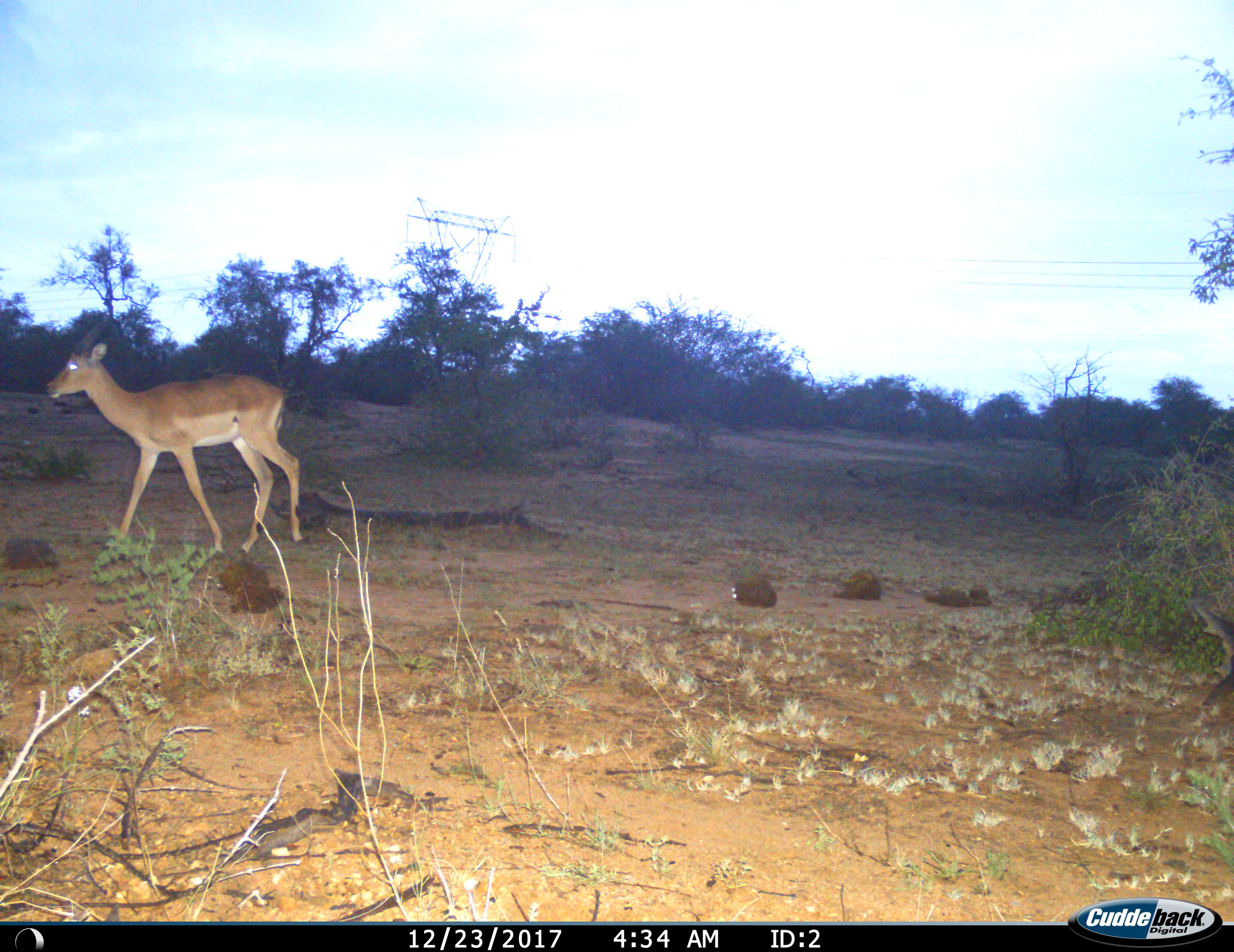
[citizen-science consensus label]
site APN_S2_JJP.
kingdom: Animalia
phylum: Chordata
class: Mammalia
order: Artiodactyla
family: Bovidae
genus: Aepyceros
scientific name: Aepyceros melampus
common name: impala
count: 1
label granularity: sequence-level